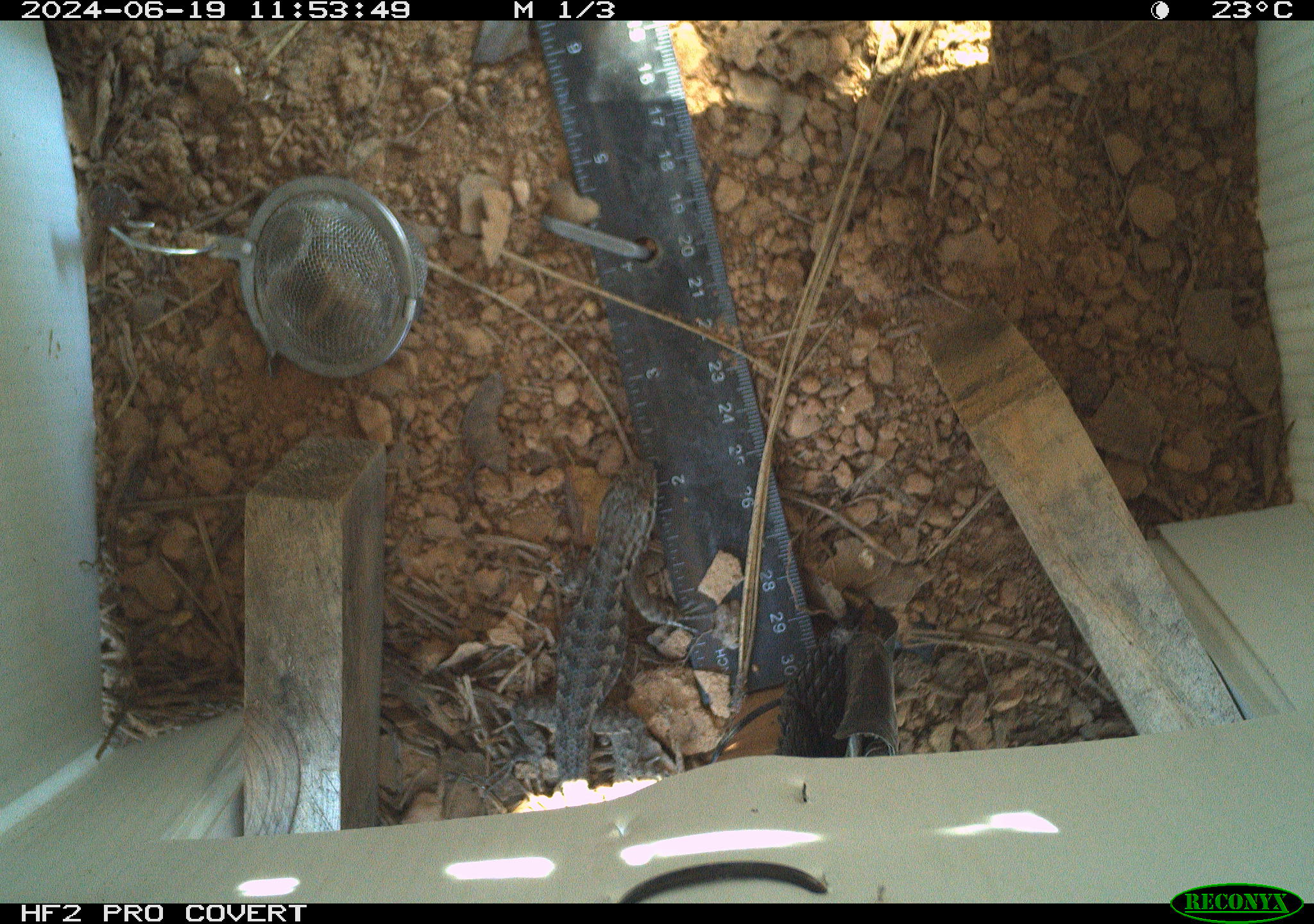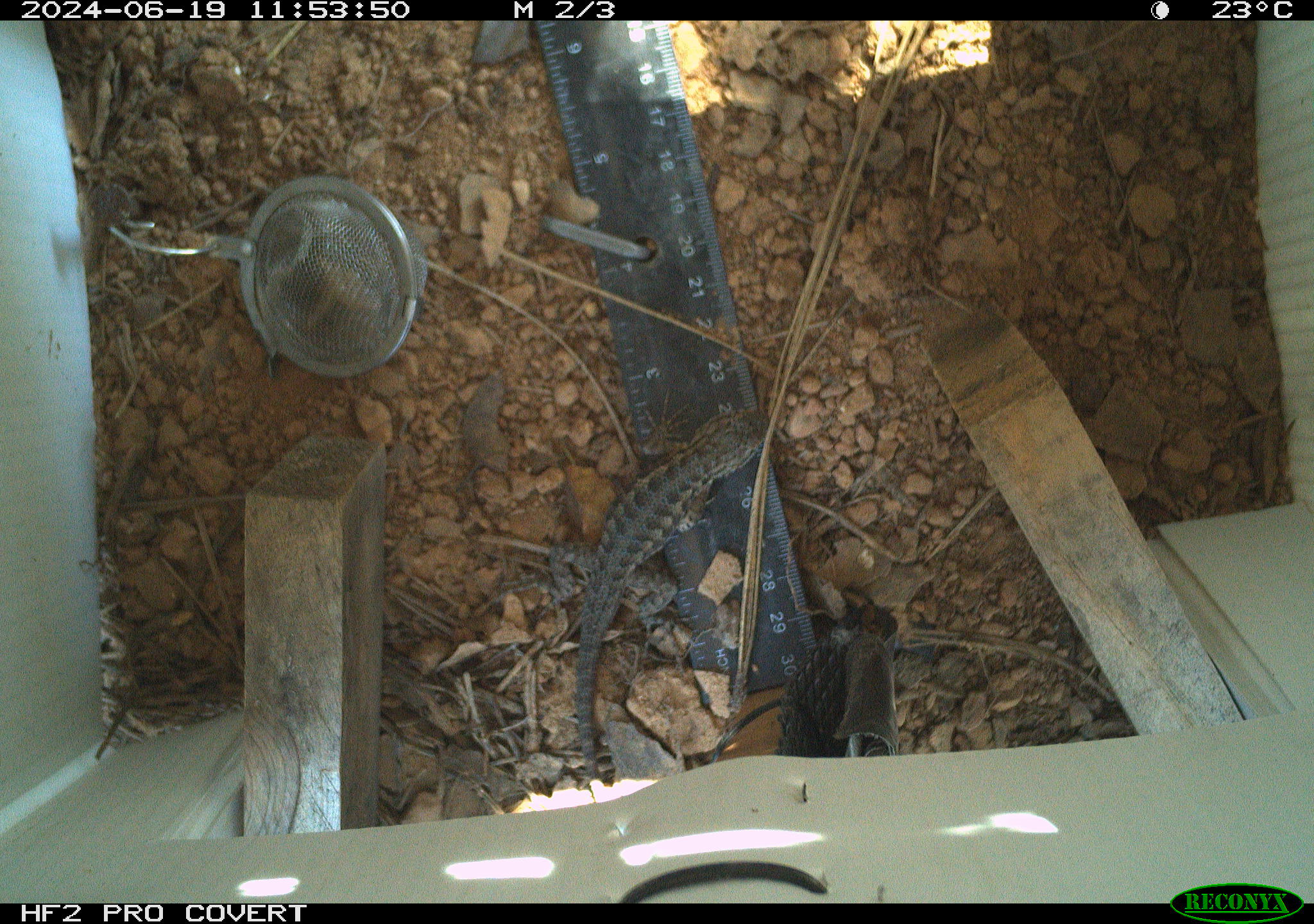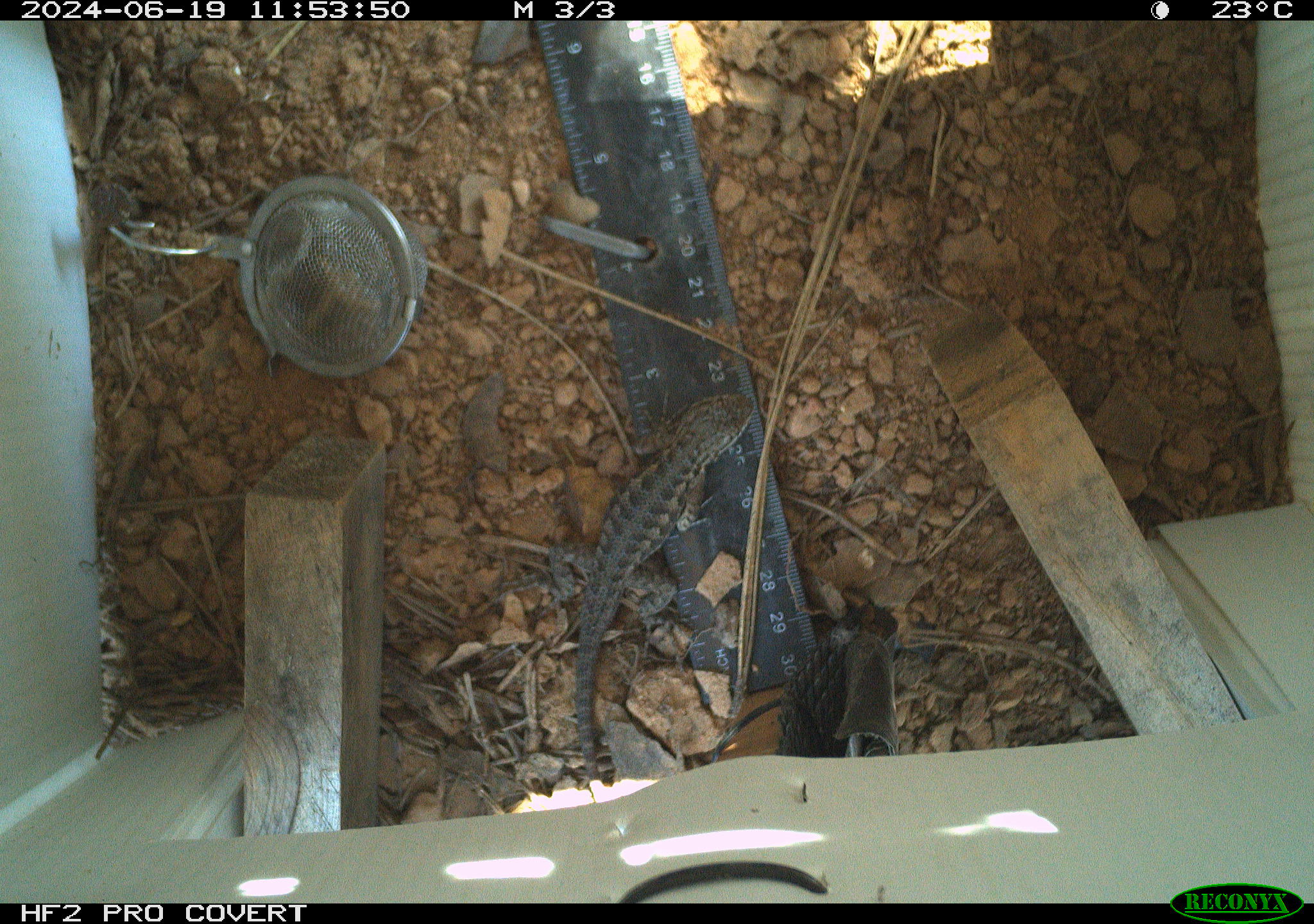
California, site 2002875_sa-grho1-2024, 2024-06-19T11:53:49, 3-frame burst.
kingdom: Animalia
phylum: Chordata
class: Reptilia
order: Squamata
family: Phrynosomatidae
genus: Sceloporus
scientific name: Sceloporus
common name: spiny lizards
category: sceloporus species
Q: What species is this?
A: Sceloporus species (spiny lizards) (Sceloporus).